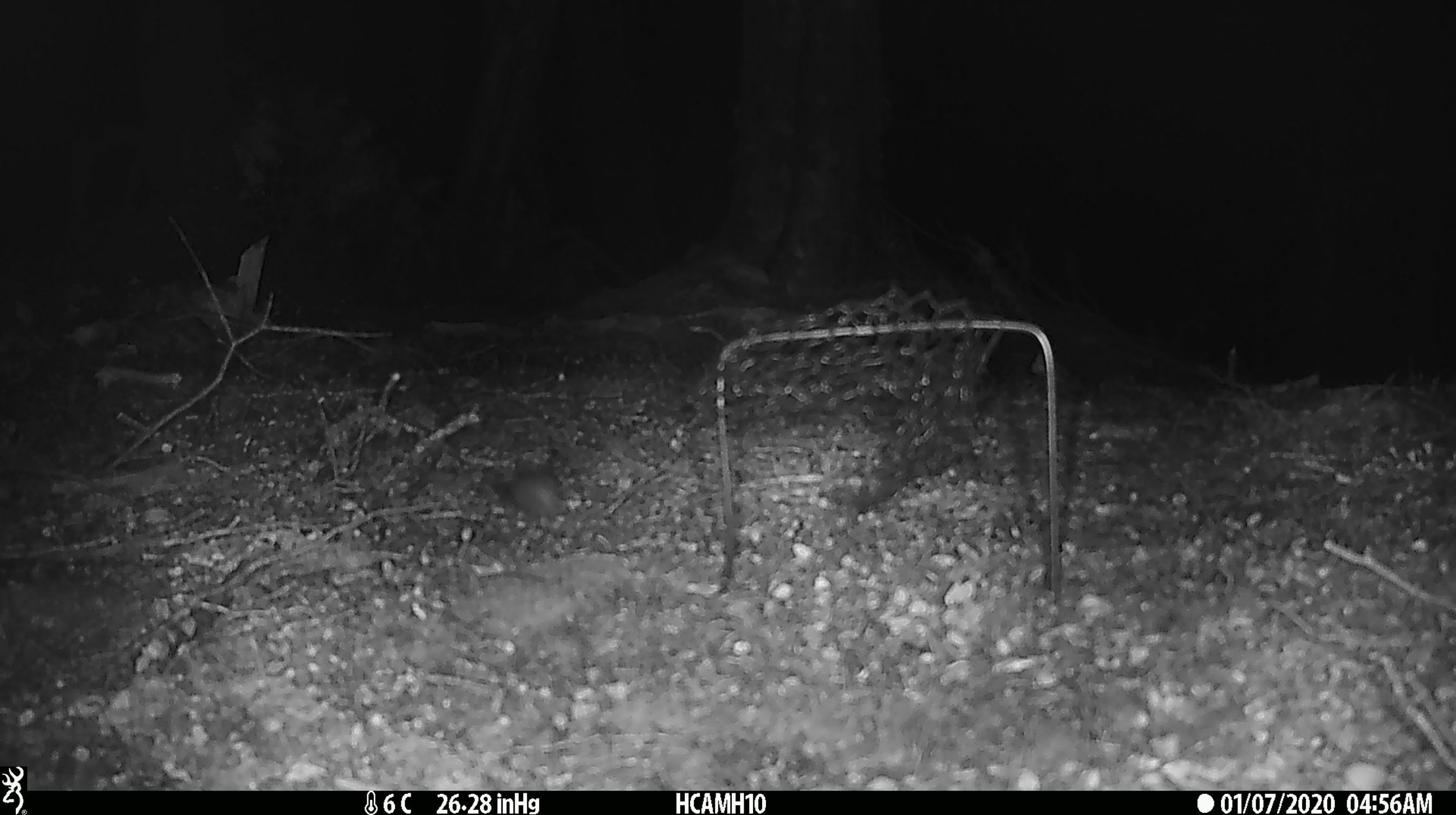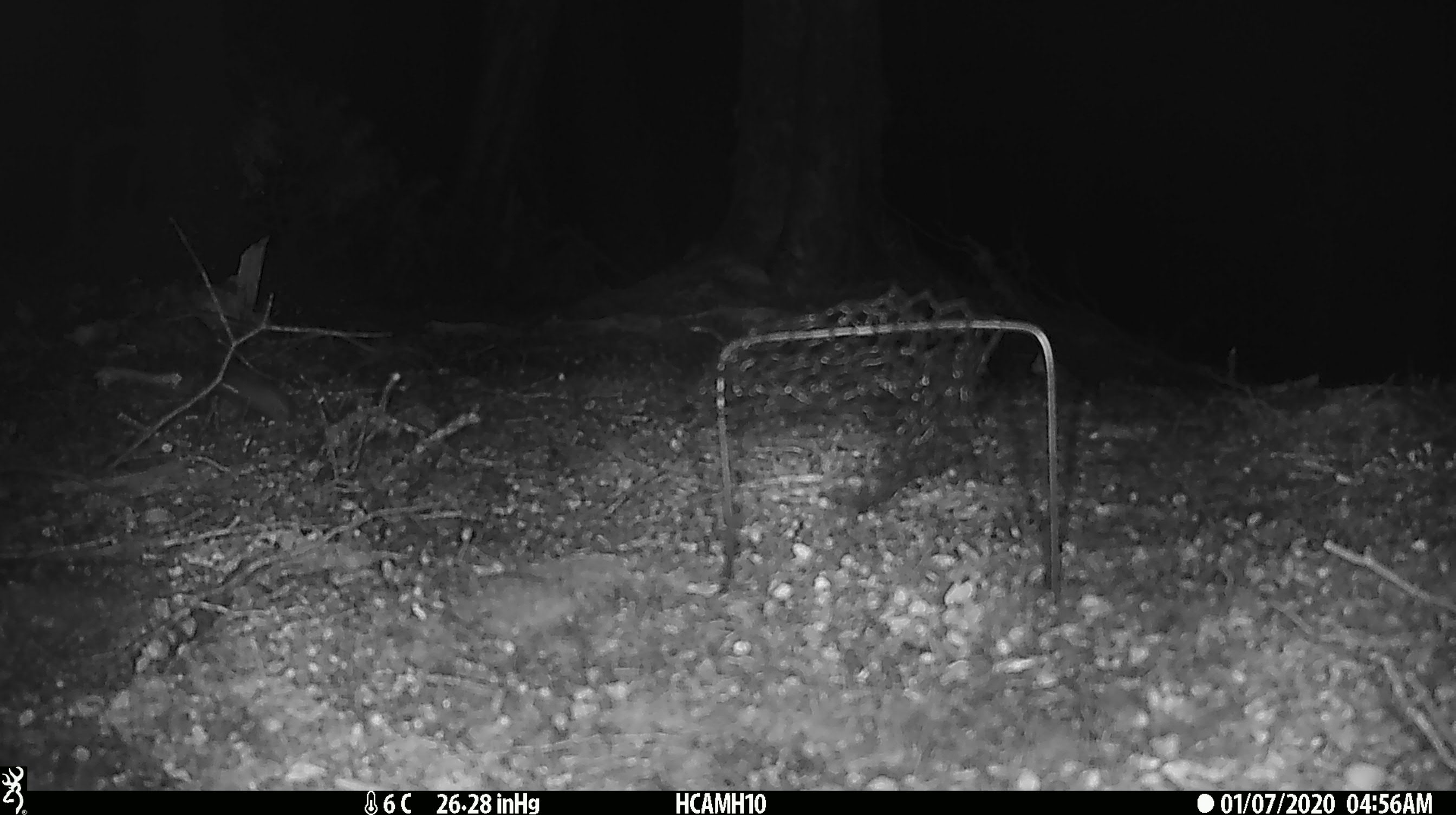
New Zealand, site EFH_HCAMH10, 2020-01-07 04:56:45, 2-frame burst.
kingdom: Animalia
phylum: Chordata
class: Mammalia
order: Rodentia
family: Muridae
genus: Mus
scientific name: Mus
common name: mouse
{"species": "mouse (Mus)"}